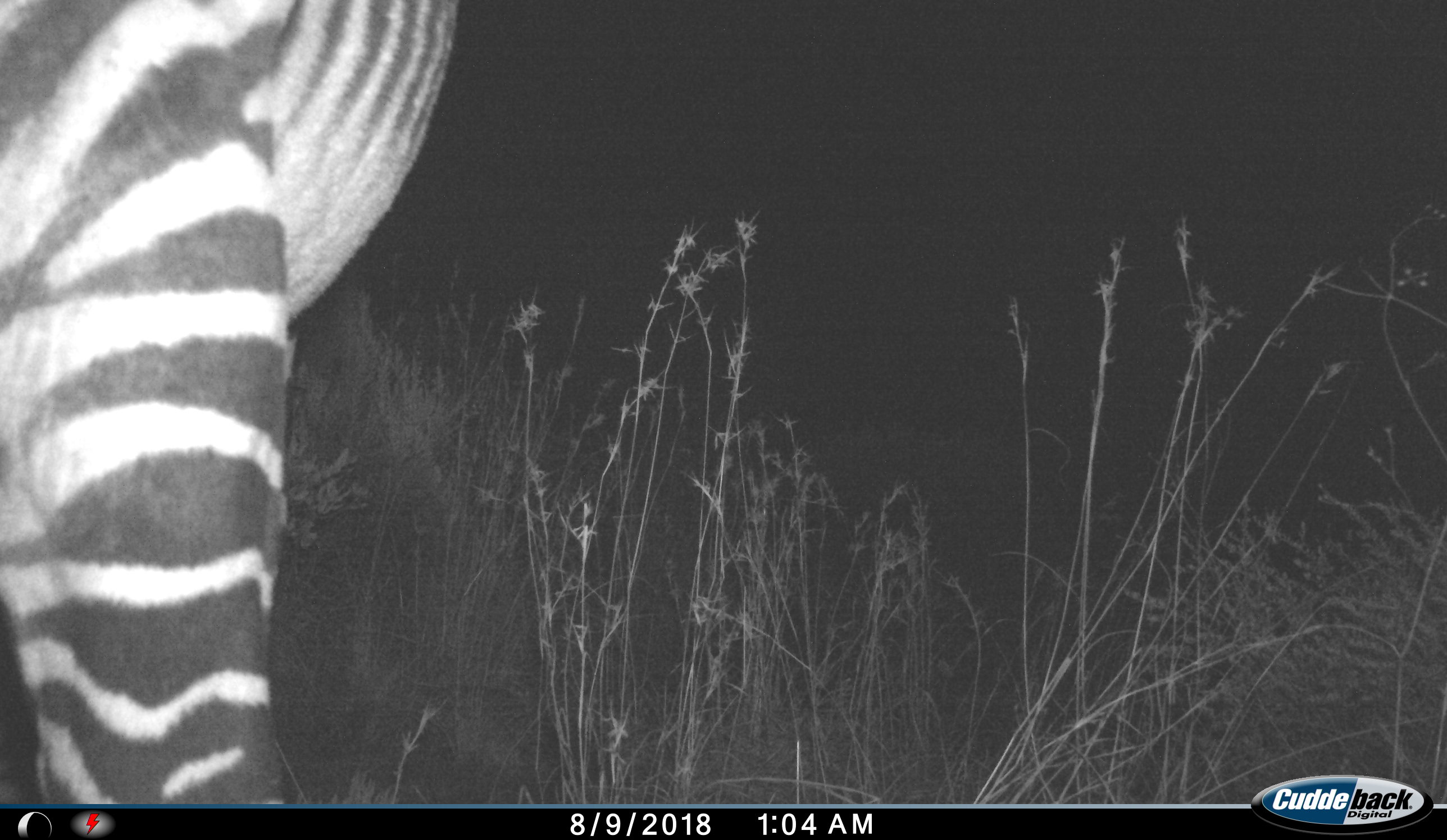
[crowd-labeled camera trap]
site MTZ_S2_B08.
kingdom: Animalia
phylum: Chordata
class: Mammalia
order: Perissodactyla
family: Equidae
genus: Equus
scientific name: Equus zebra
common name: mountain zebra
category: zebramountain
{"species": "zebramountain (mountain zebra) (Equus zebra)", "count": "1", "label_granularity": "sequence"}